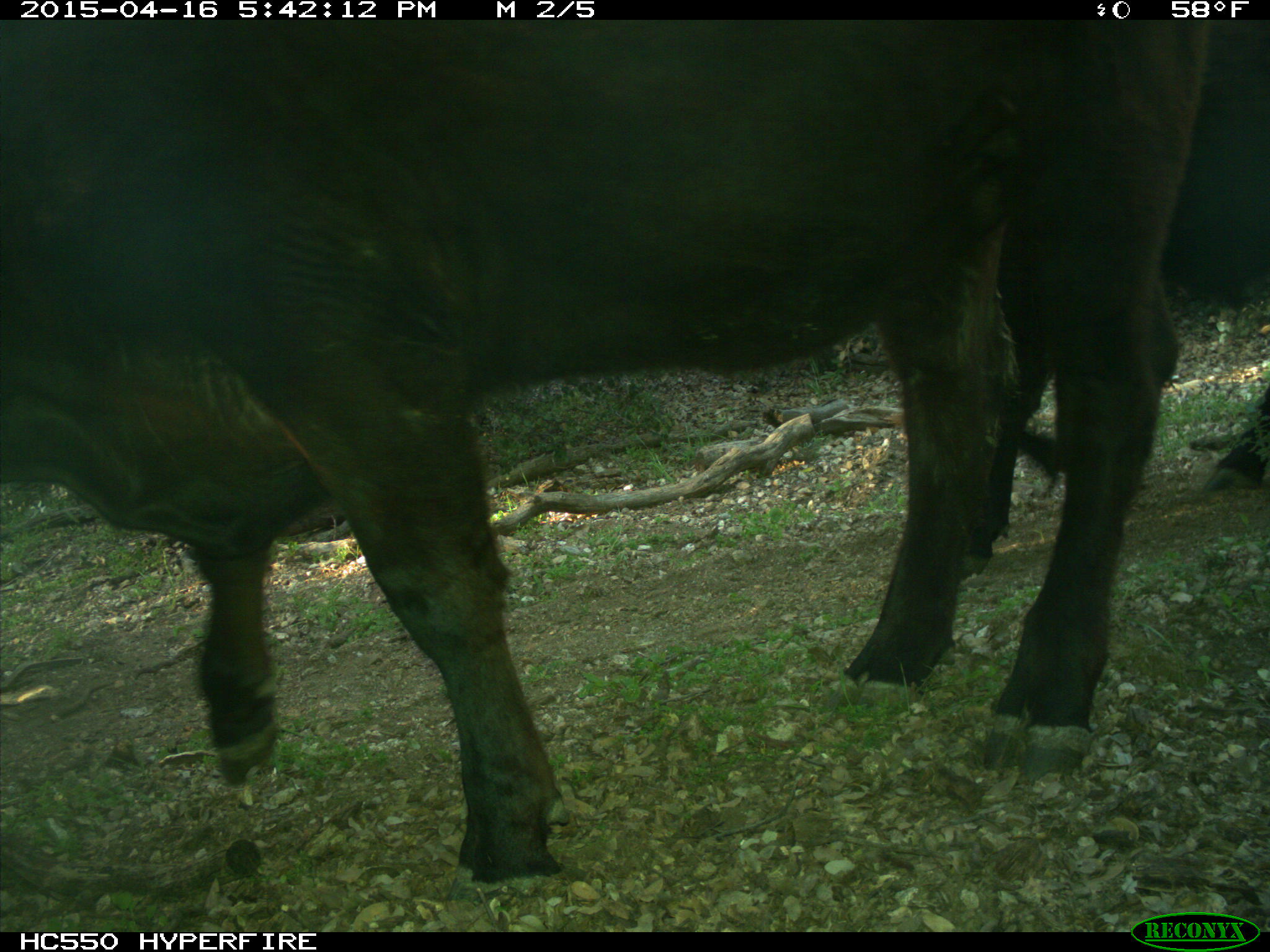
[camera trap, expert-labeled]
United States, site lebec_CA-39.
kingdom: Animalia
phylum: Chordata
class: Mammalia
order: Artiodactyla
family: Bovidae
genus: Bos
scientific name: Bos taurus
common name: domestic cow